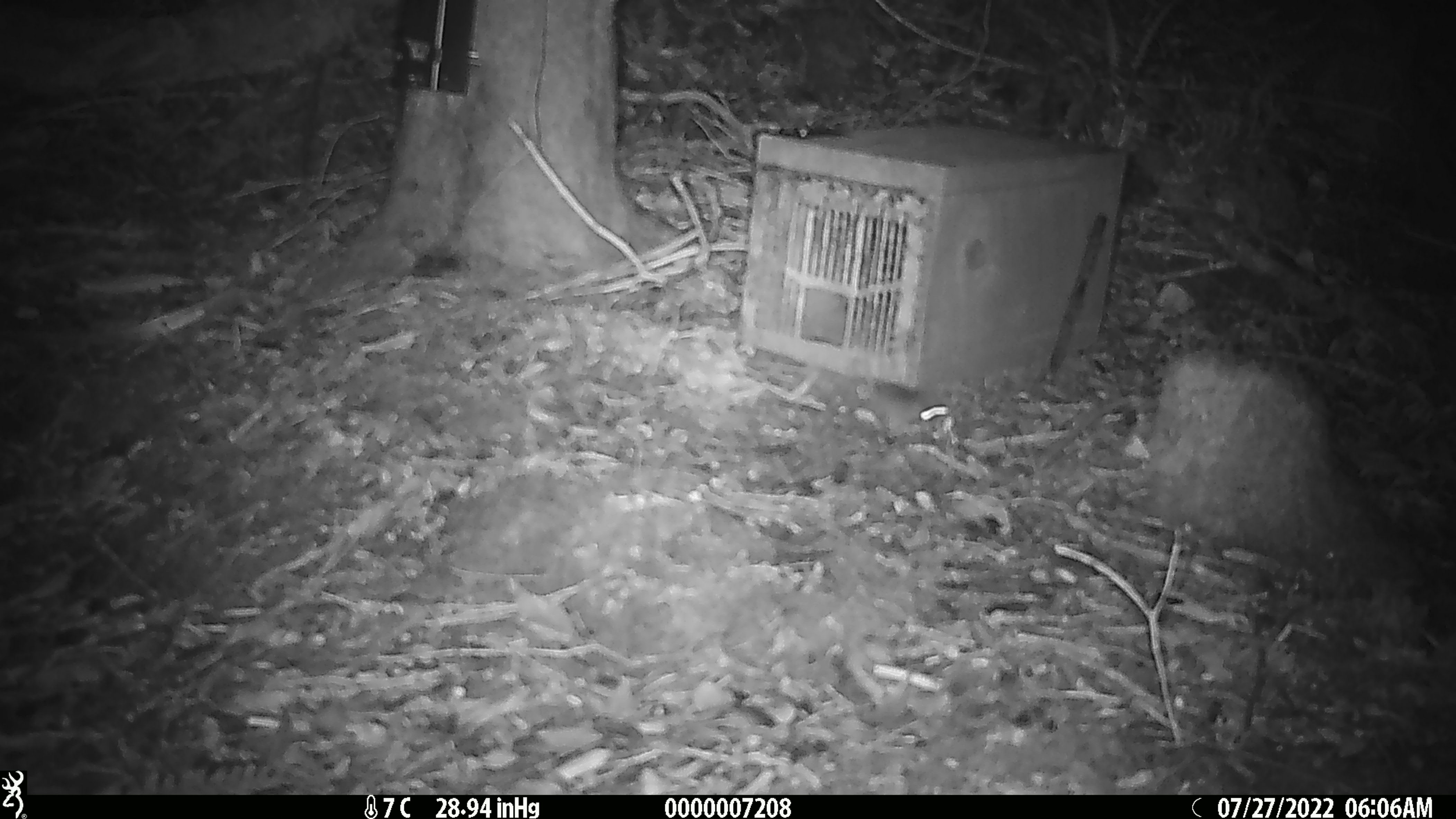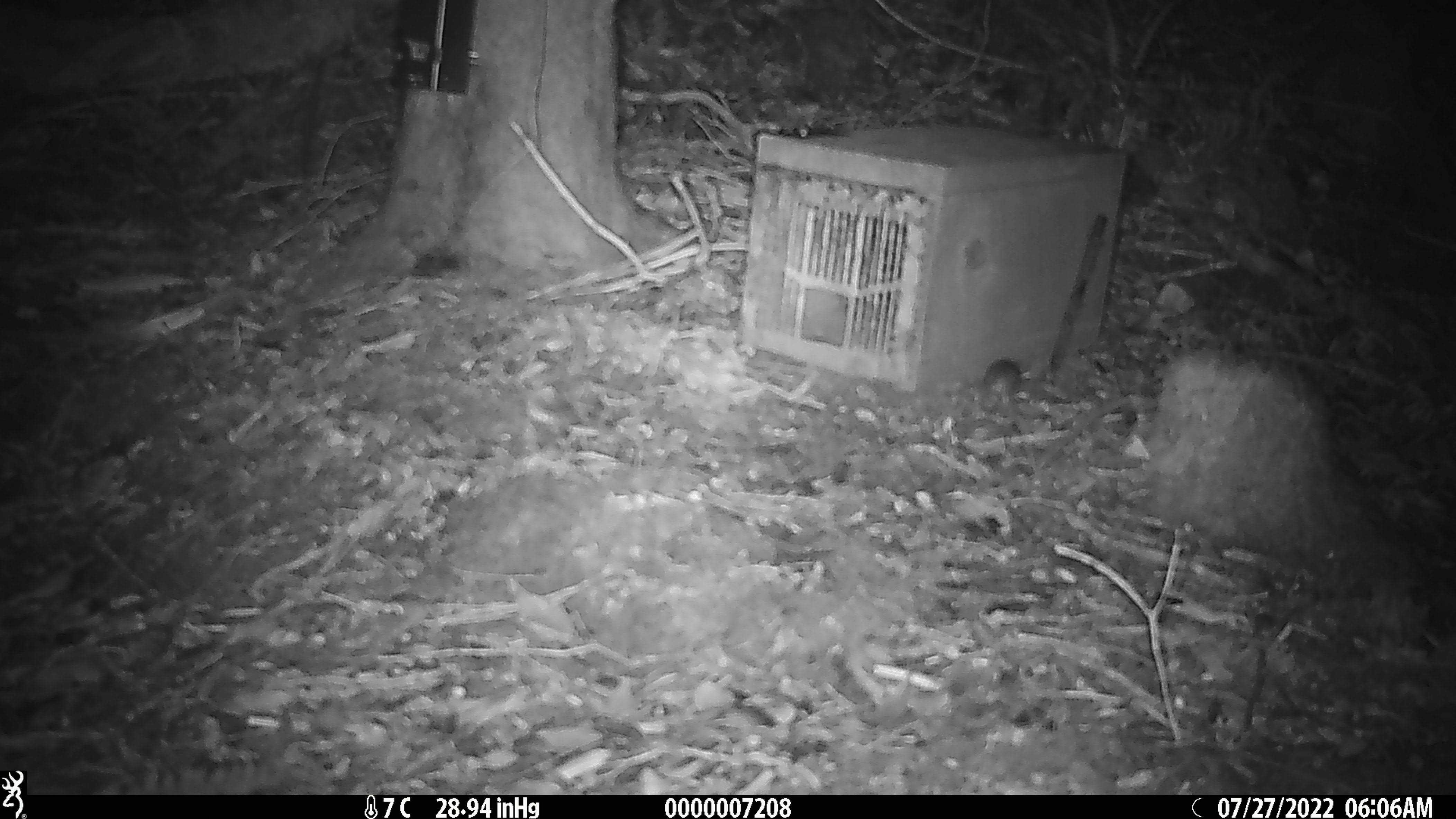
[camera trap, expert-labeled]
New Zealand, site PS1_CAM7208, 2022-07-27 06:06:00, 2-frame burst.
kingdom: Animalia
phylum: Chordata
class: Mammalia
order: Rodentia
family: Muridae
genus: Mus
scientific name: Mus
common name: mouse